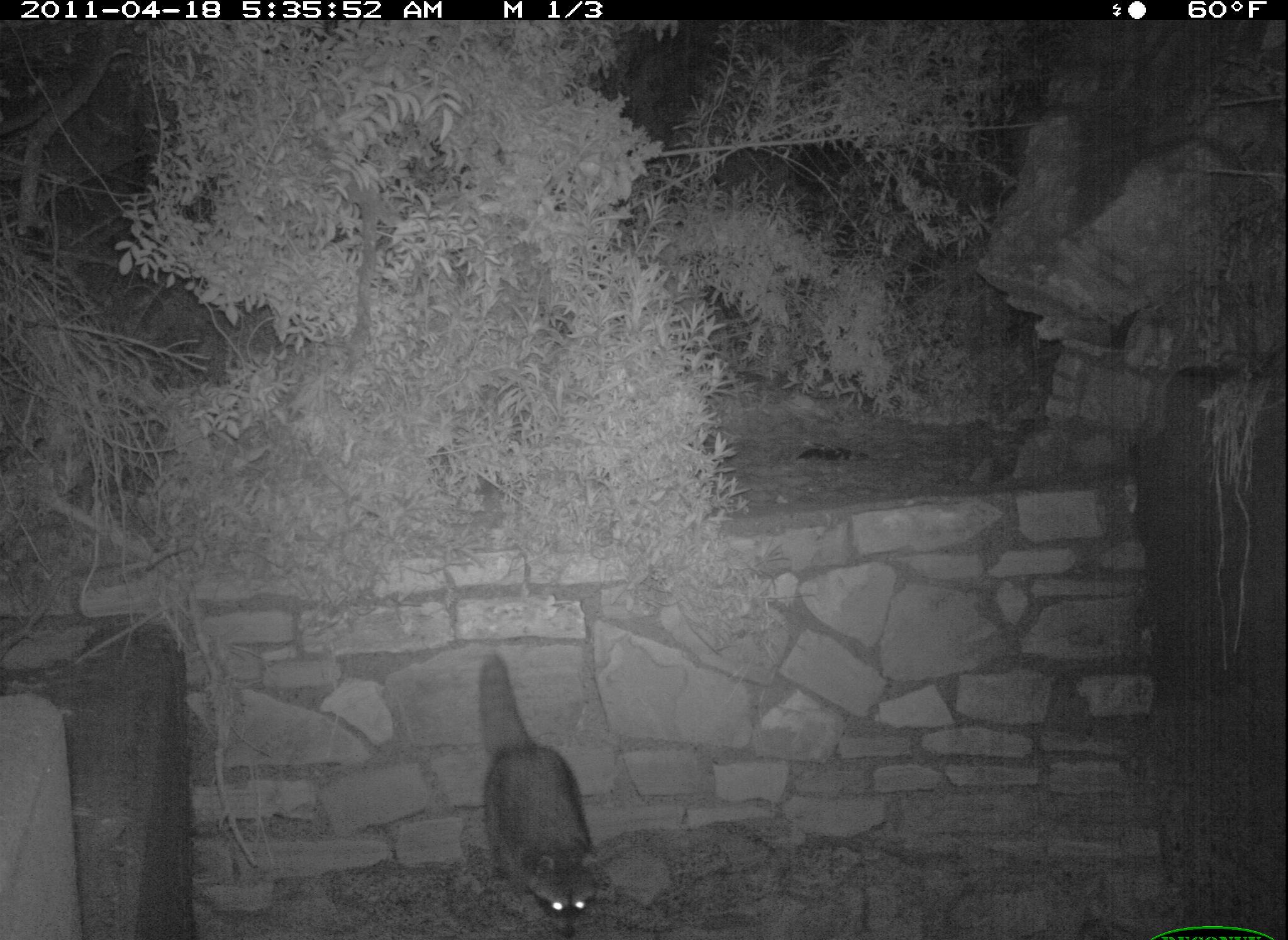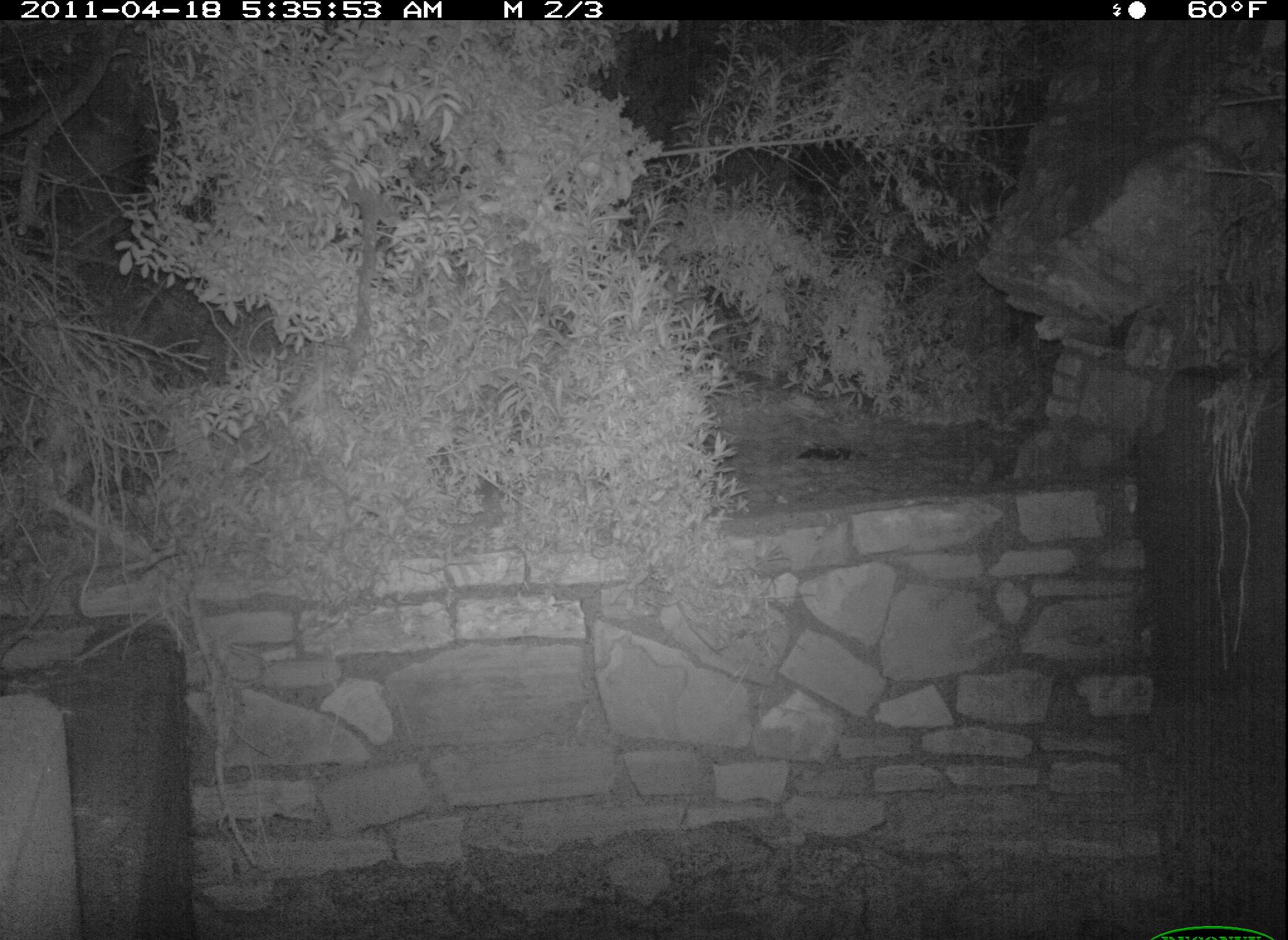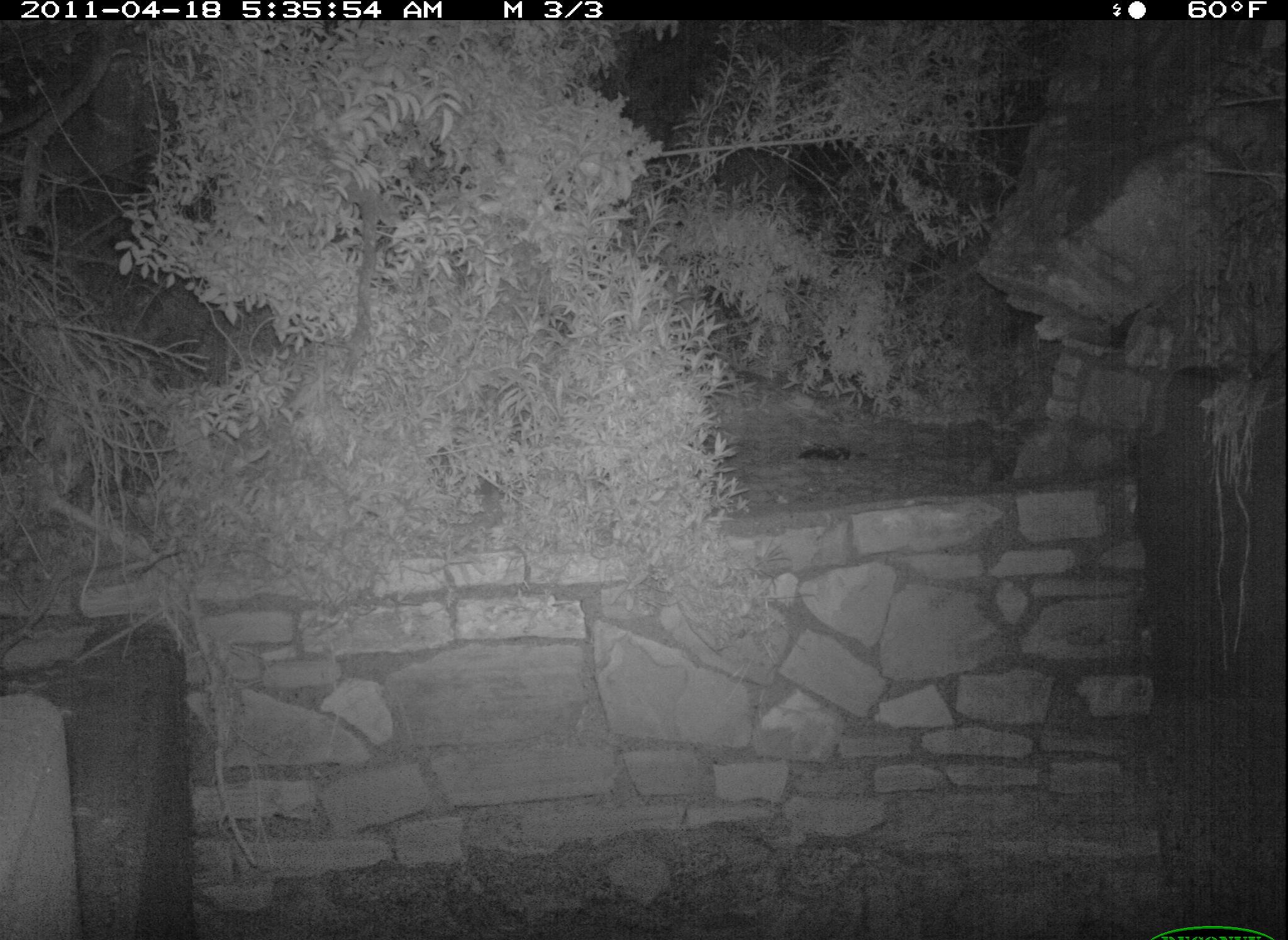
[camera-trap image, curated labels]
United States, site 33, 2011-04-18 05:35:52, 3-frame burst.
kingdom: Animalia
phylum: Chordata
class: Mammalia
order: Carnivora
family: Procyonidae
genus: Procyon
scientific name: Procyon lotor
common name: raccoon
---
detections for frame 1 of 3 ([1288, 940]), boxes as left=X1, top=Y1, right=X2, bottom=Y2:
raccoon: left=477, top=646, right=620, bottom=937